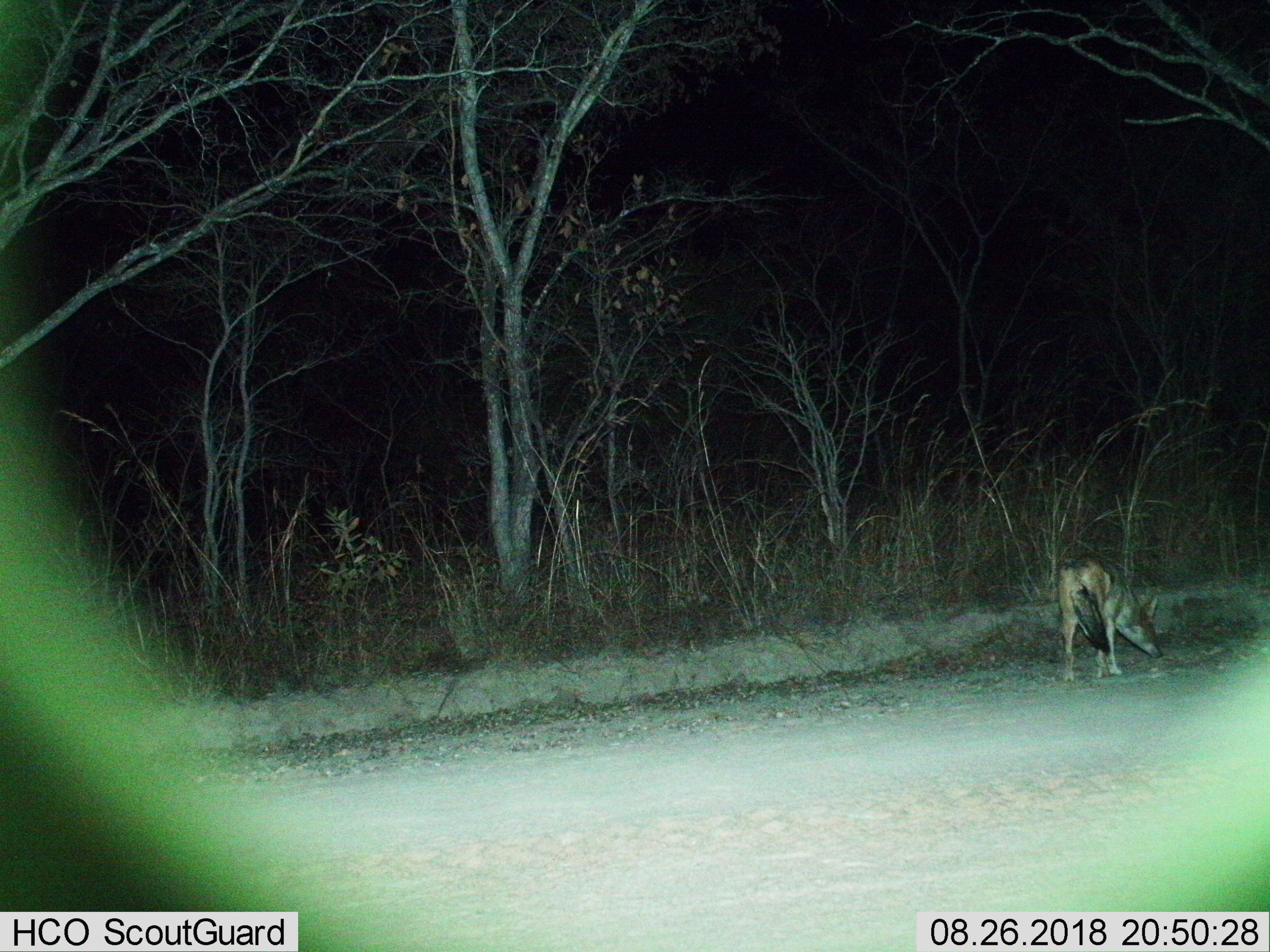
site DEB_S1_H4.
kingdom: Animalia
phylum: Chordata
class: Mammalia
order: Carnivora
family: Canidae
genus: Lupulella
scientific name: Lupulella mesomelas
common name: black-backed jackal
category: jackalblackbacked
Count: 1.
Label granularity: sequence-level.